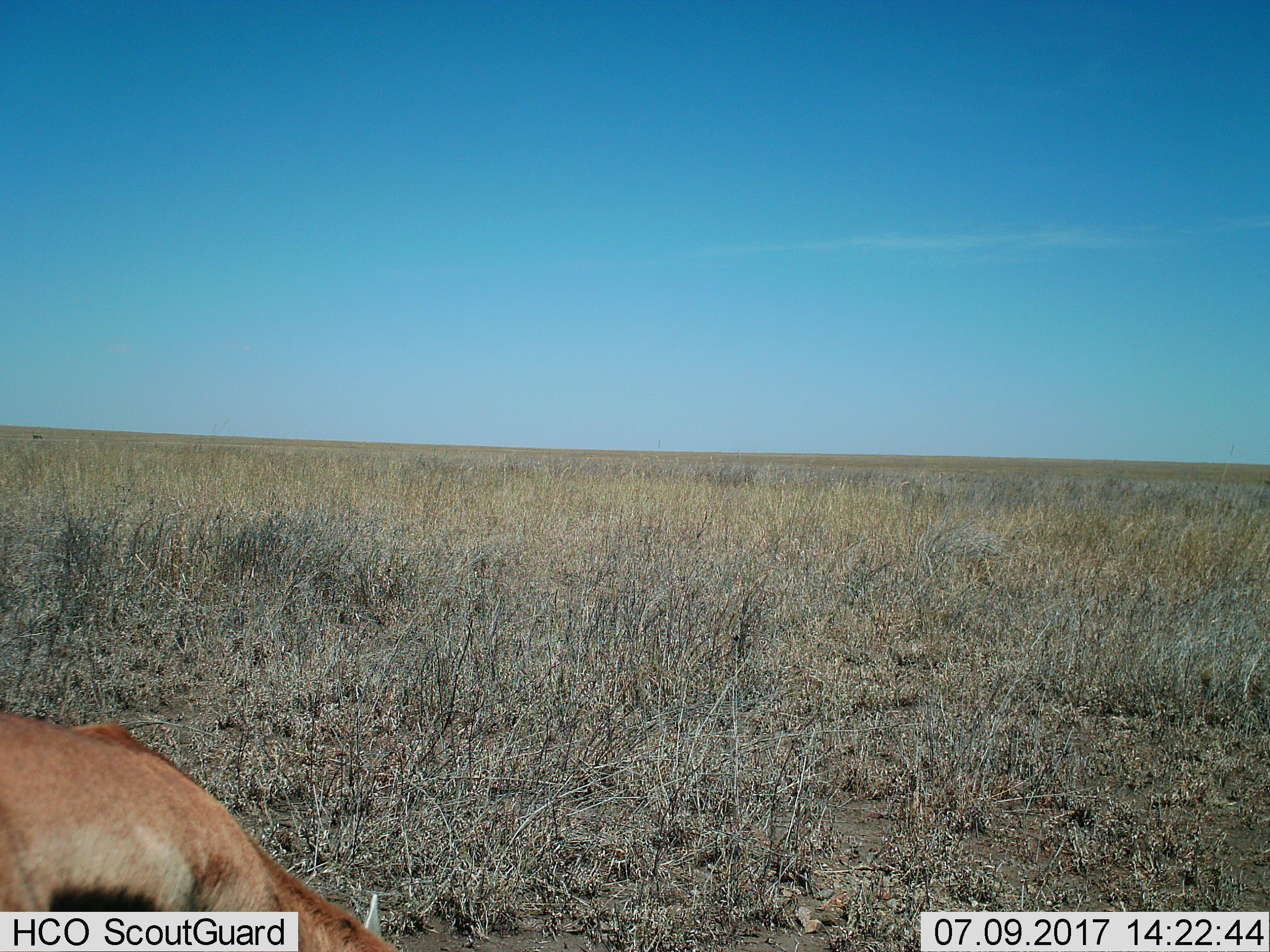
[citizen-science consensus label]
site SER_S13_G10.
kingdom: Animalia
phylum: Chordata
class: Mammalia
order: Artiodactyla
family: Bovidae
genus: Eudorcas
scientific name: Eudorcas thomsonii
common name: thomson's gazelle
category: gazellethomsons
Gazellethomsons (thomson's gazelle) (Eudorcas thomsonii), count 1. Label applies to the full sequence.